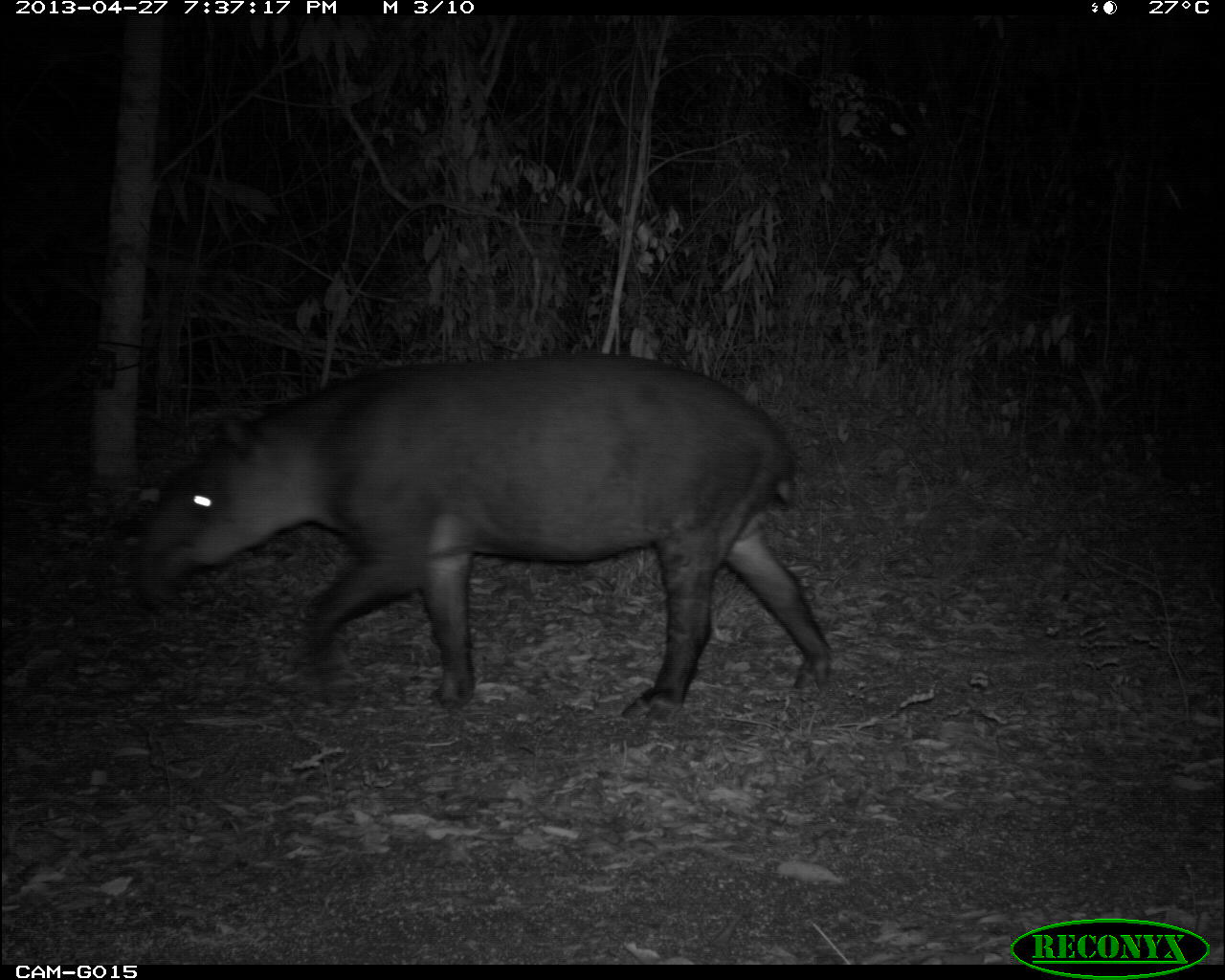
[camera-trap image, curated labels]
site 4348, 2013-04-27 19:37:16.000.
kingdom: Animalia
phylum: Chordata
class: Mammalia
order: Perissodactyla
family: Tapiridae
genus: Tapirus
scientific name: Tapirus bairdii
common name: baird's tapir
Tapirus bairdii (baird's tapir), count 1, sex male.